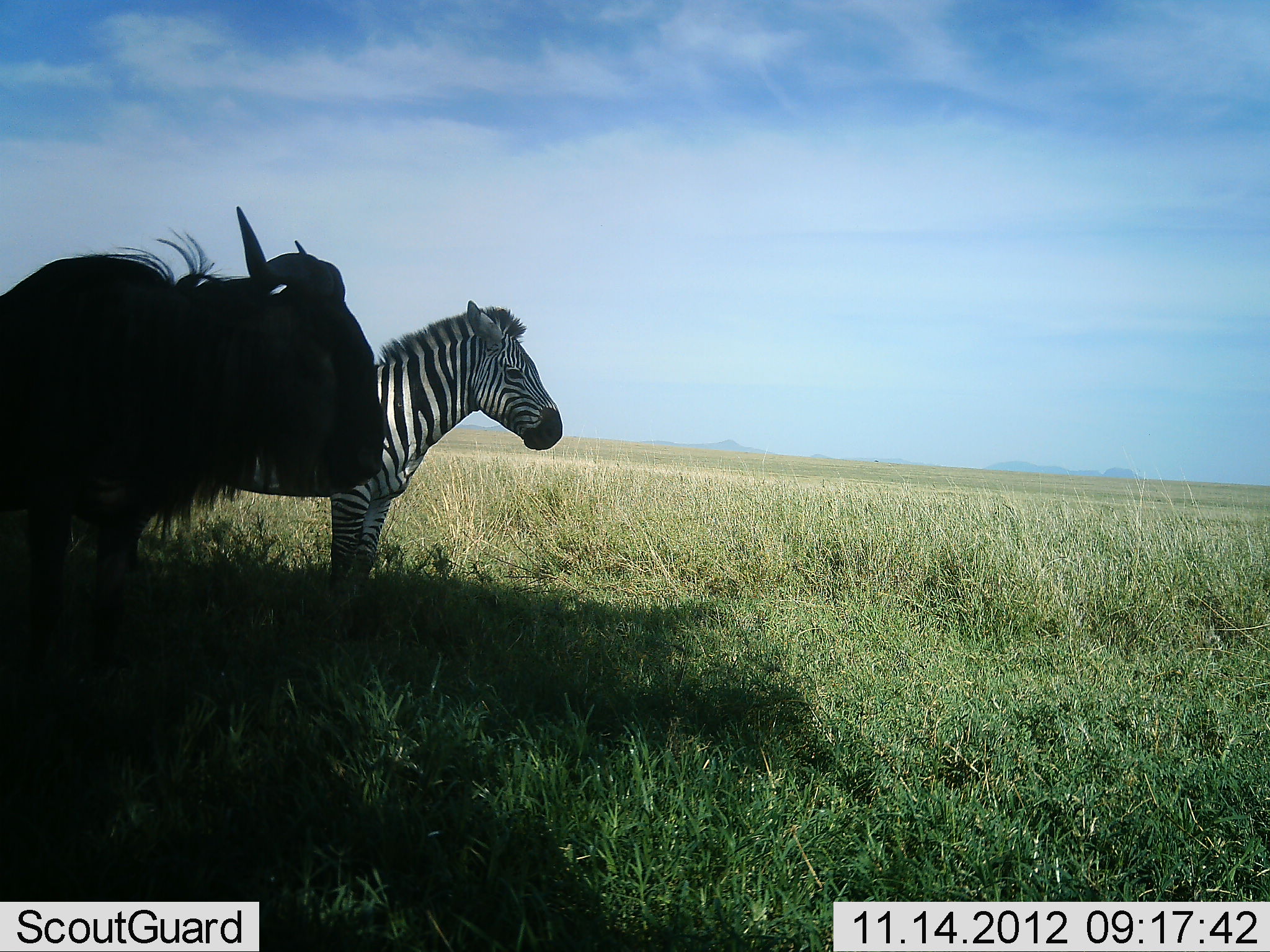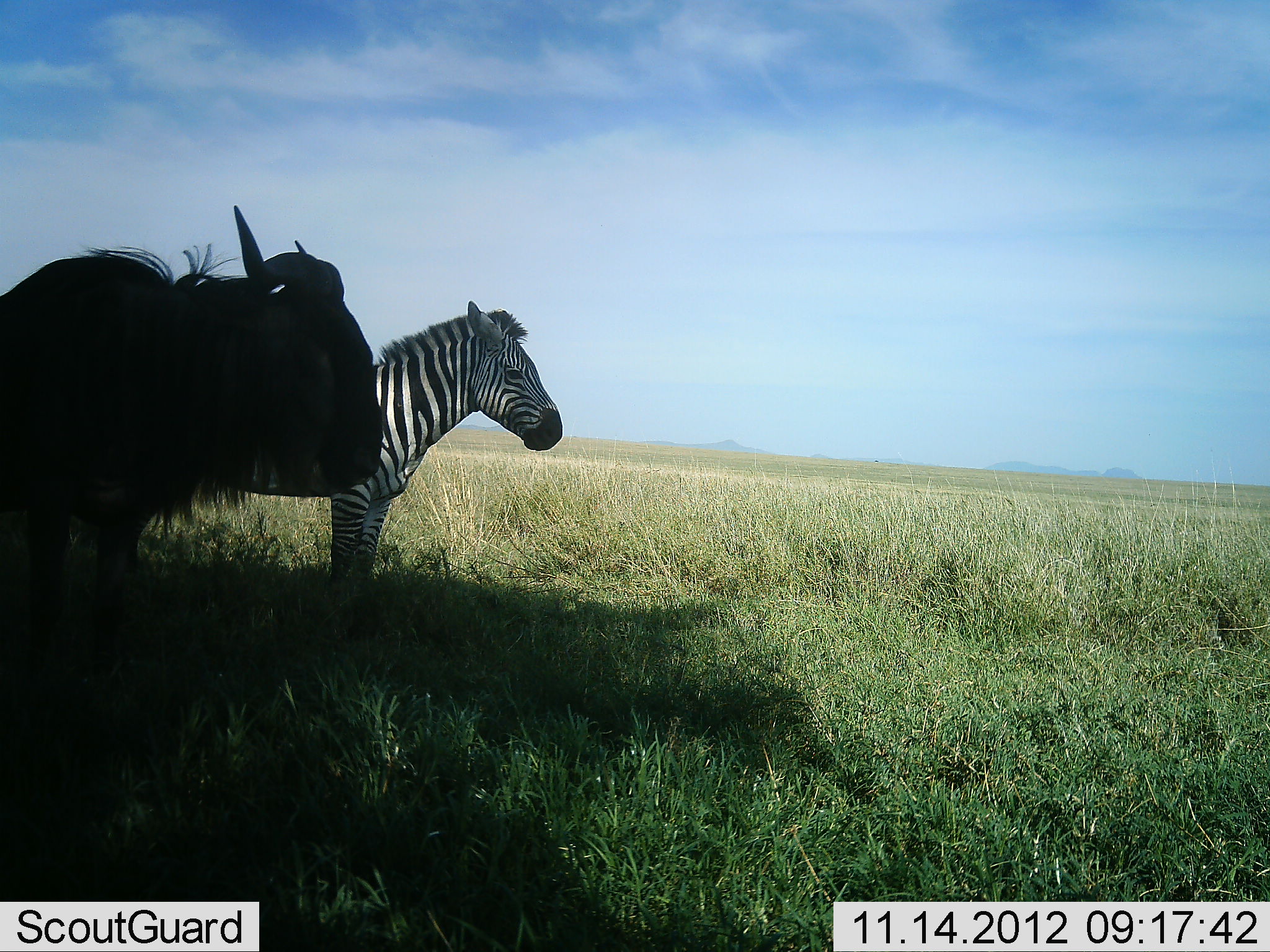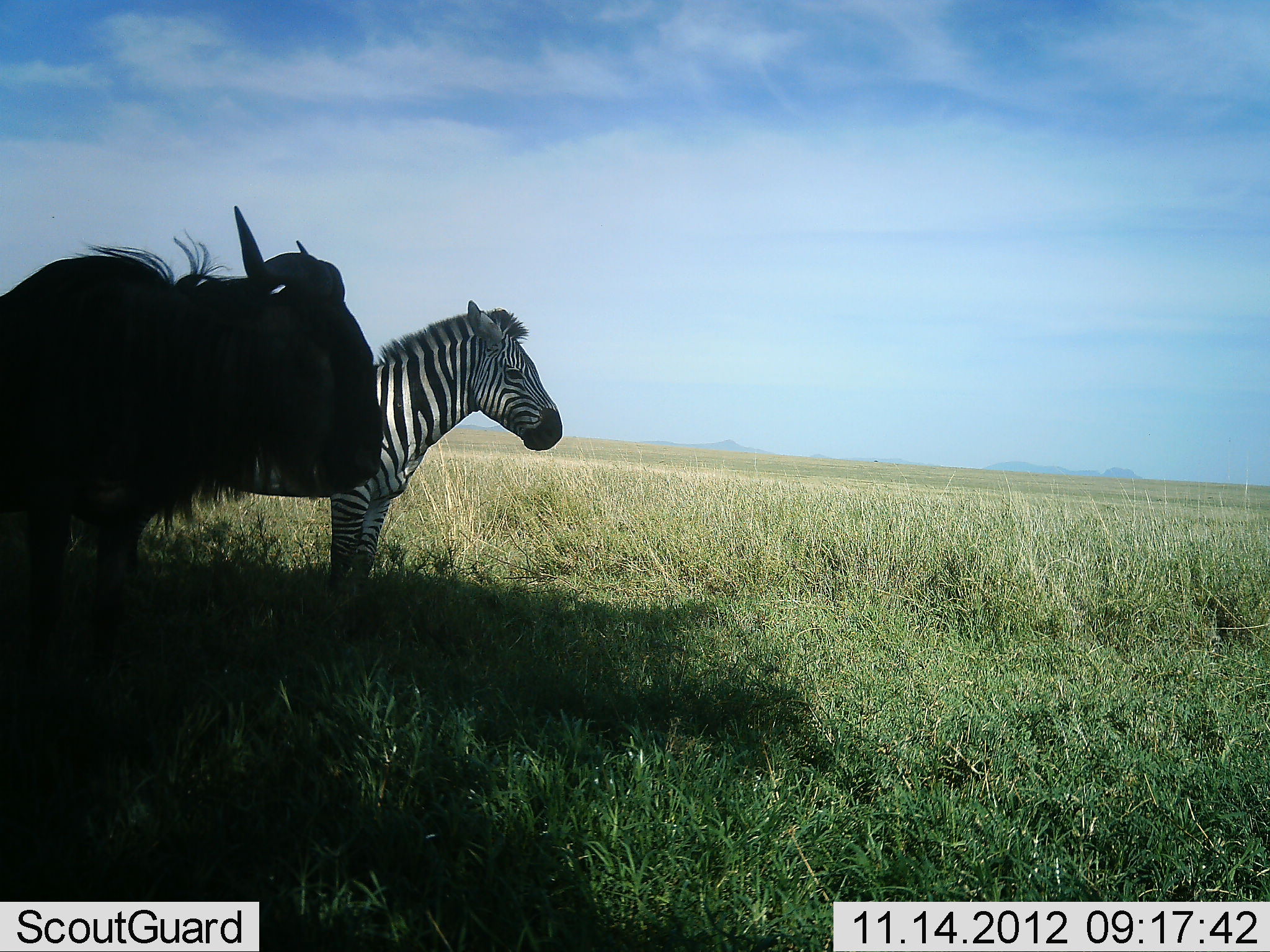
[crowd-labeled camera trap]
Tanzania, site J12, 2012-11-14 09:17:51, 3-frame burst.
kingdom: Animalia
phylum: Chordata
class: Mammalia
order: Artiodactyla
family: Bovidae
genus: Connochaetes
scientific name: Connochaetes taurinus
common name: blue wildebeest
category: wildebeest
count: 1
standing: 100%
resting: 0%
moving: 0%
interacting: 0%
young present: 0%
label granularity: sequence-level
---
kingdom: Animalia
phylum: Chordata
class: Mammalia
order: Perissodactyla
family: Equidae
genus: Equus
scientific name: Equus quagga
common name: plains zebra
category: zebra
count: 1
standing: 100%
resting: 0%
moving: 0%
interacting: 0%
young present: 0%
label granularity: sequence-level